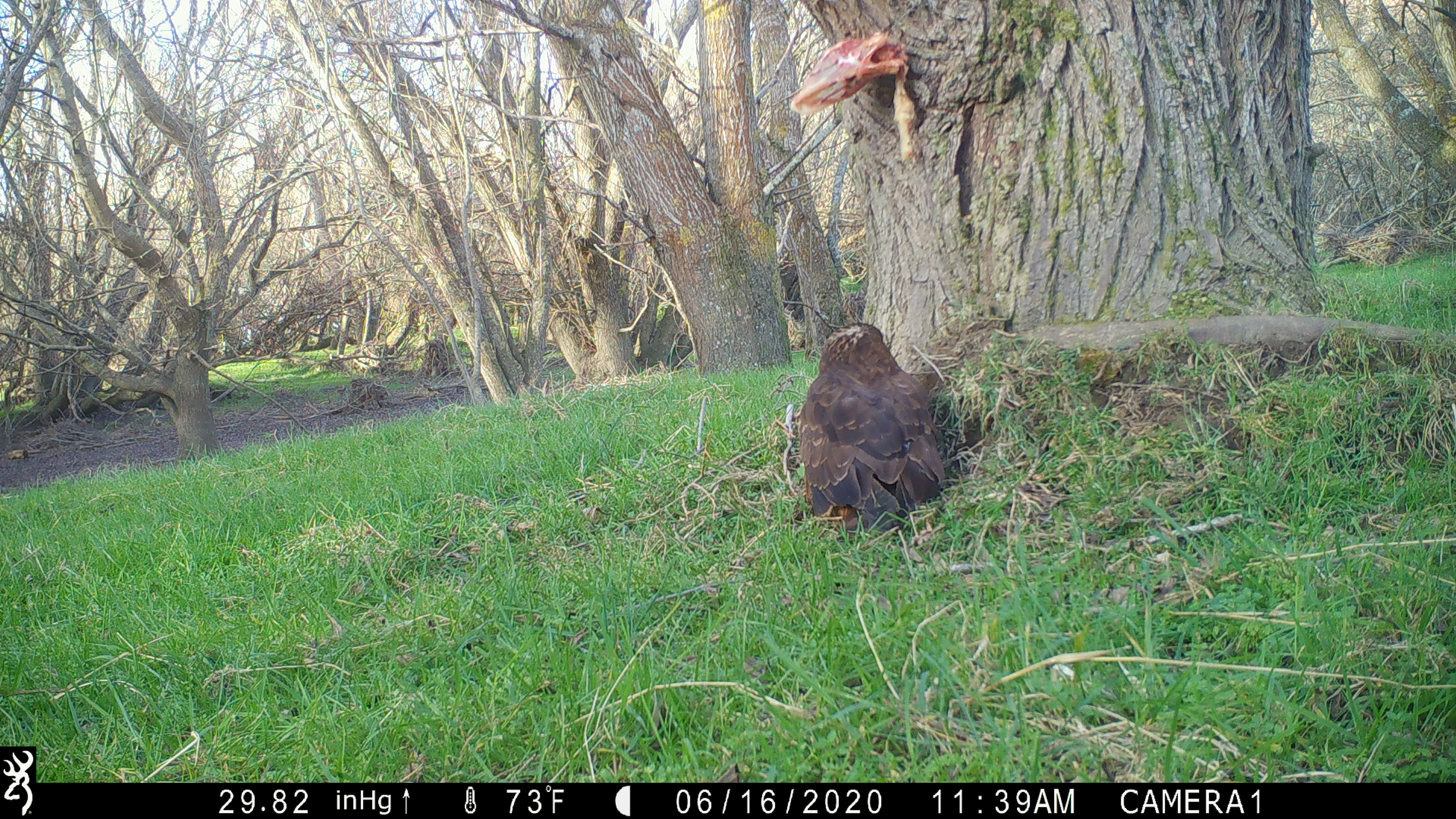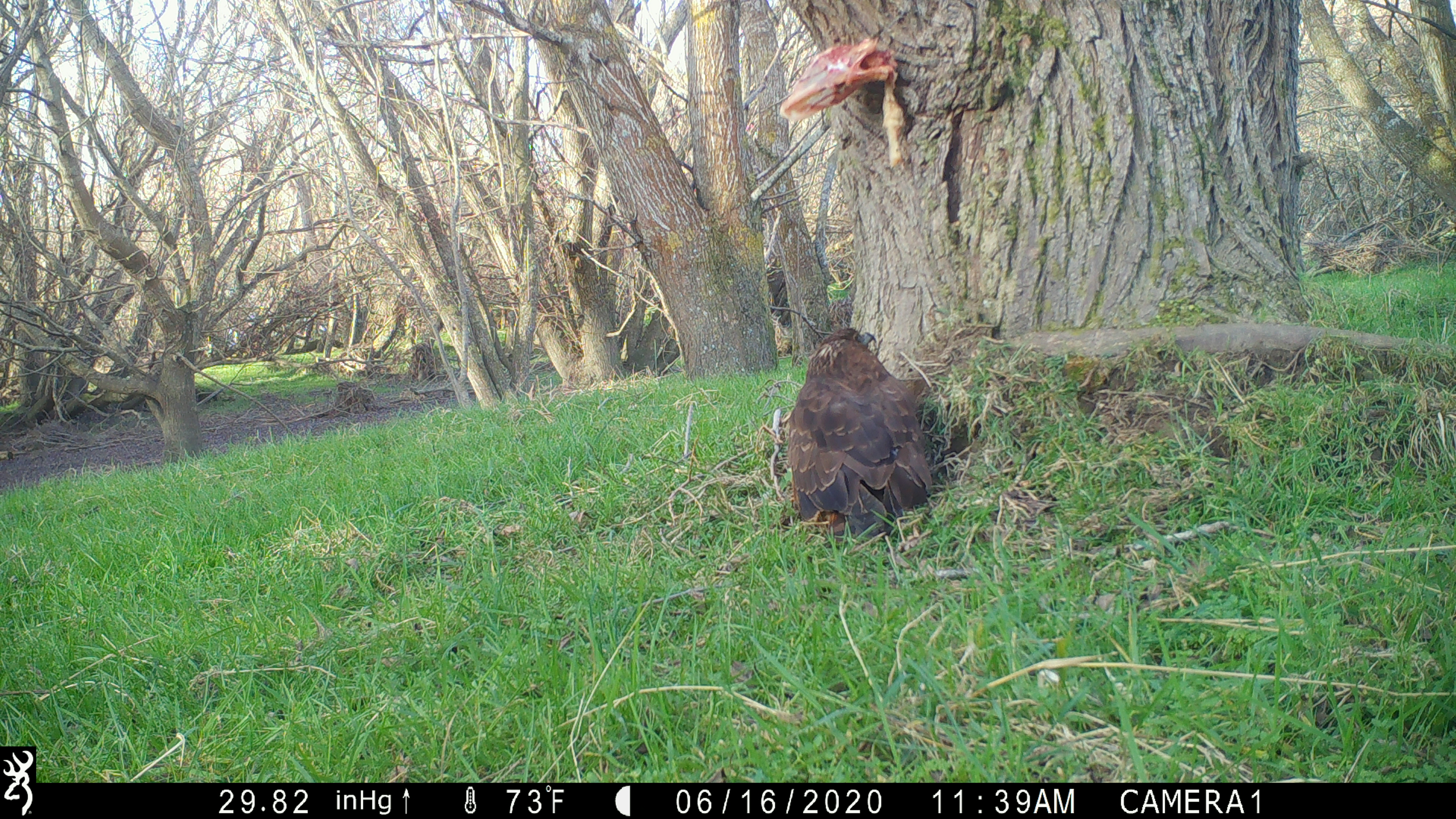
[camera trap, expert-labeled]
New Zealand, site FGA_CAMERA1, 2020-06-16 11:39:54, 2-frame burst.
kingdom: Animalia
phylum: Chordata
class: Aves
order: Accipitriformes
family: Accipitridae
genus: Circus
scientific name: Circus approximans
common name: swamp harrier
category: harrier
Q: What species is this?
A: Harrier (swamp harrier) (Circus approximans).